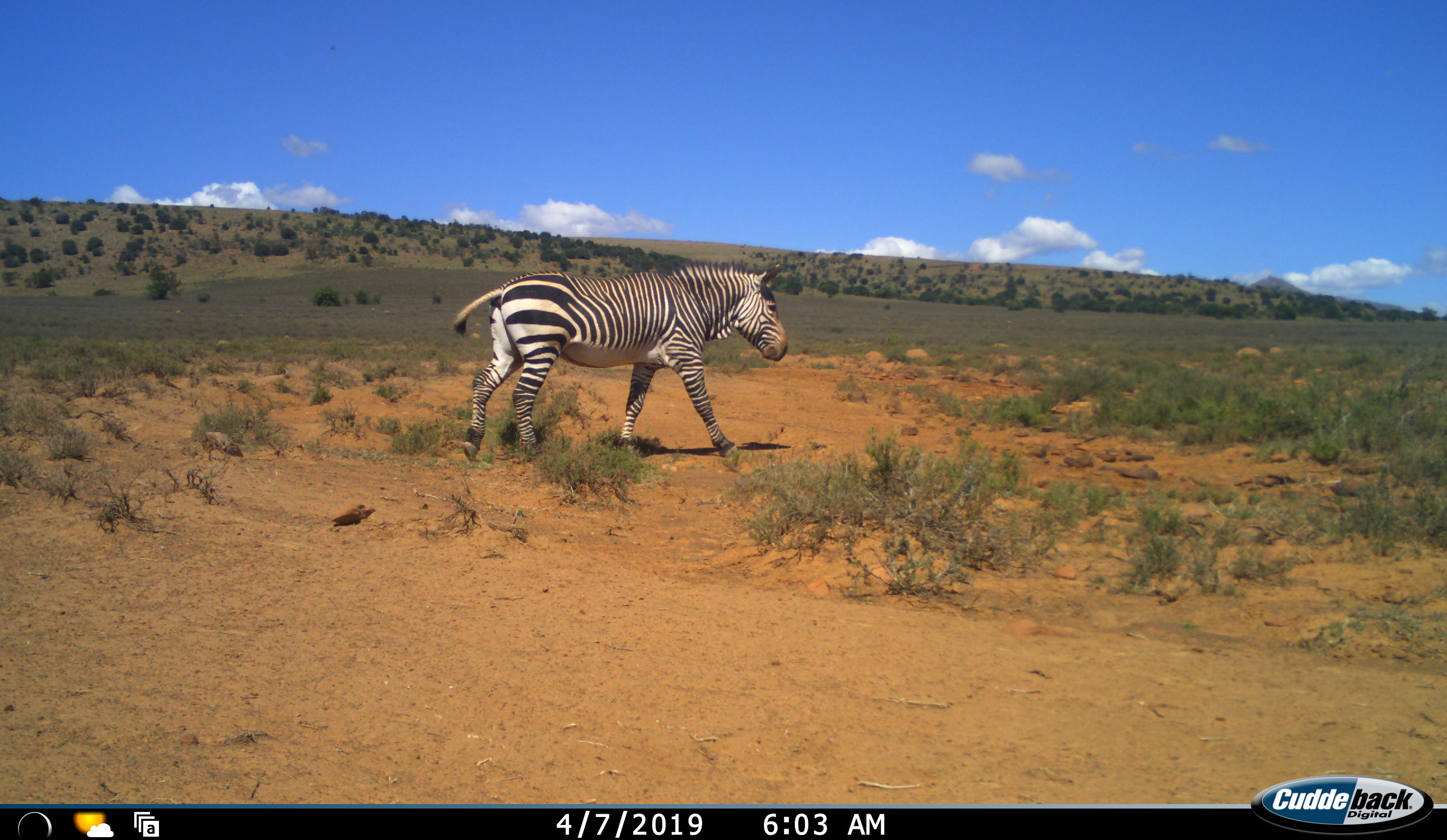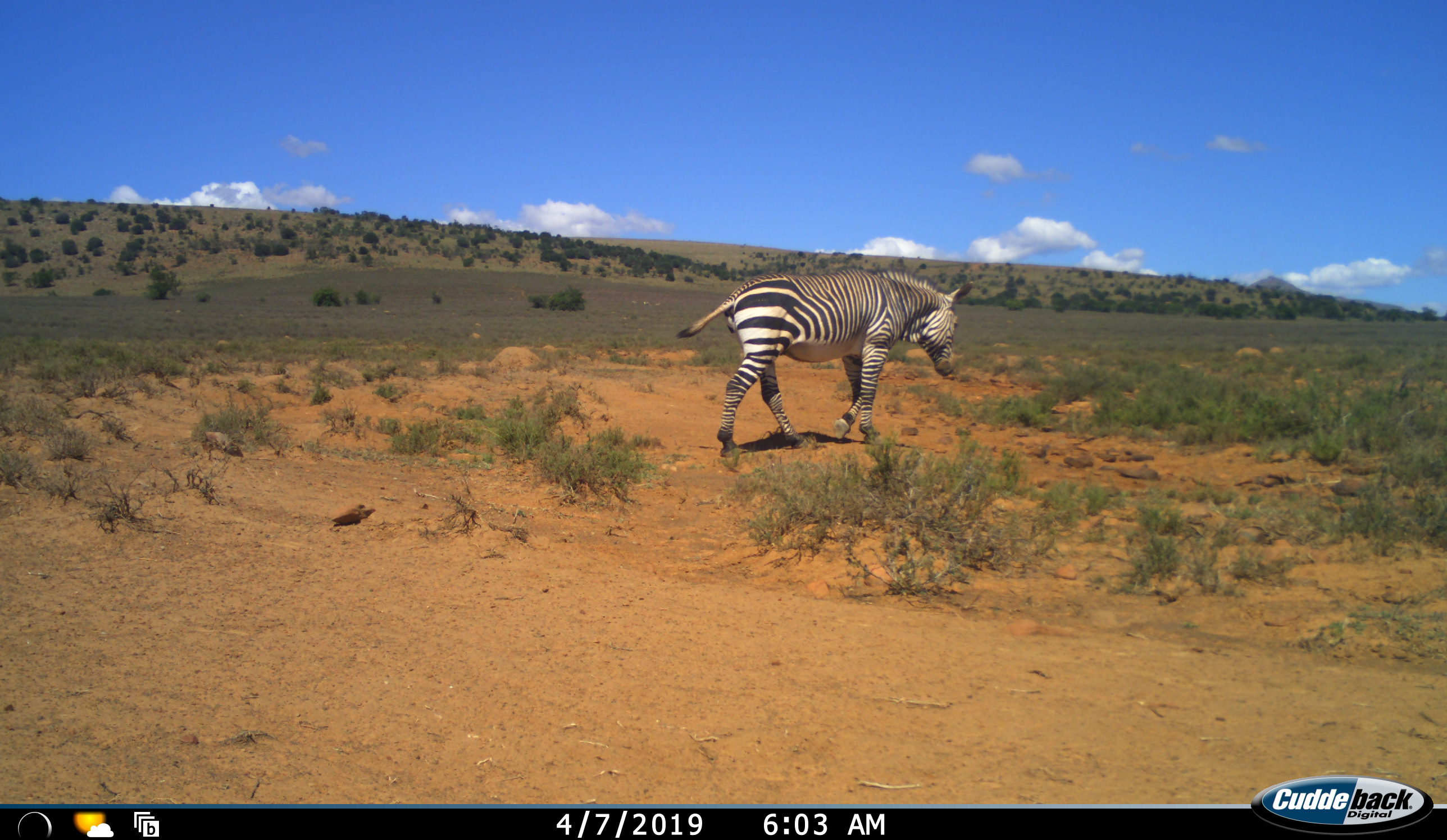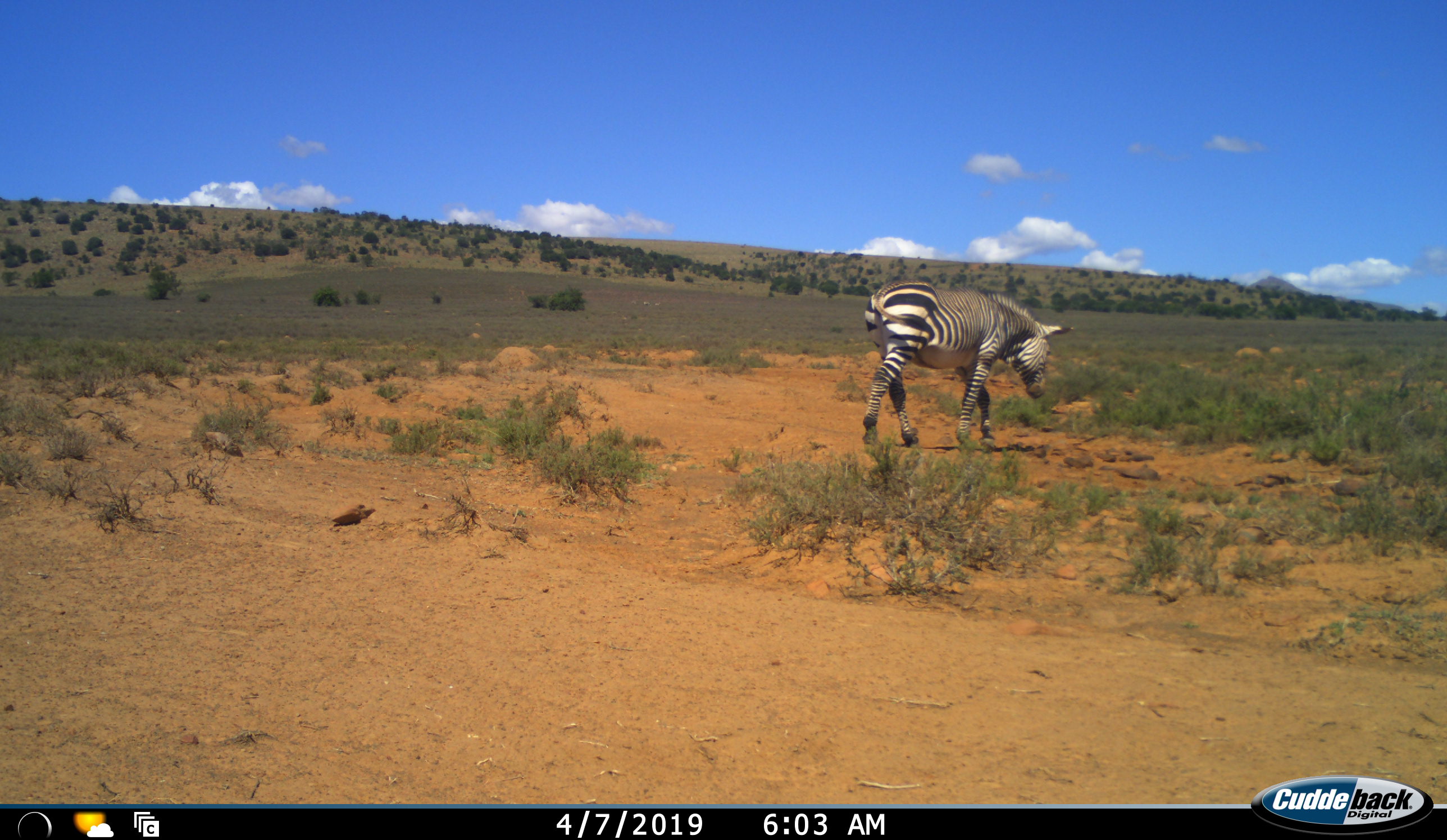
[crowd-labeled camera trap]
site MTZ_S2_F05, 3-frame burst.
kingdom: Animalia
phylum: Chordata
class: Mammalia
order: Perissodactyla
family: Equidae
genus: Equus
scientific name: Equus zebra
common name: mountain zebra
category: zebramountain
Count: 1.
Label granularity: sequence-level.